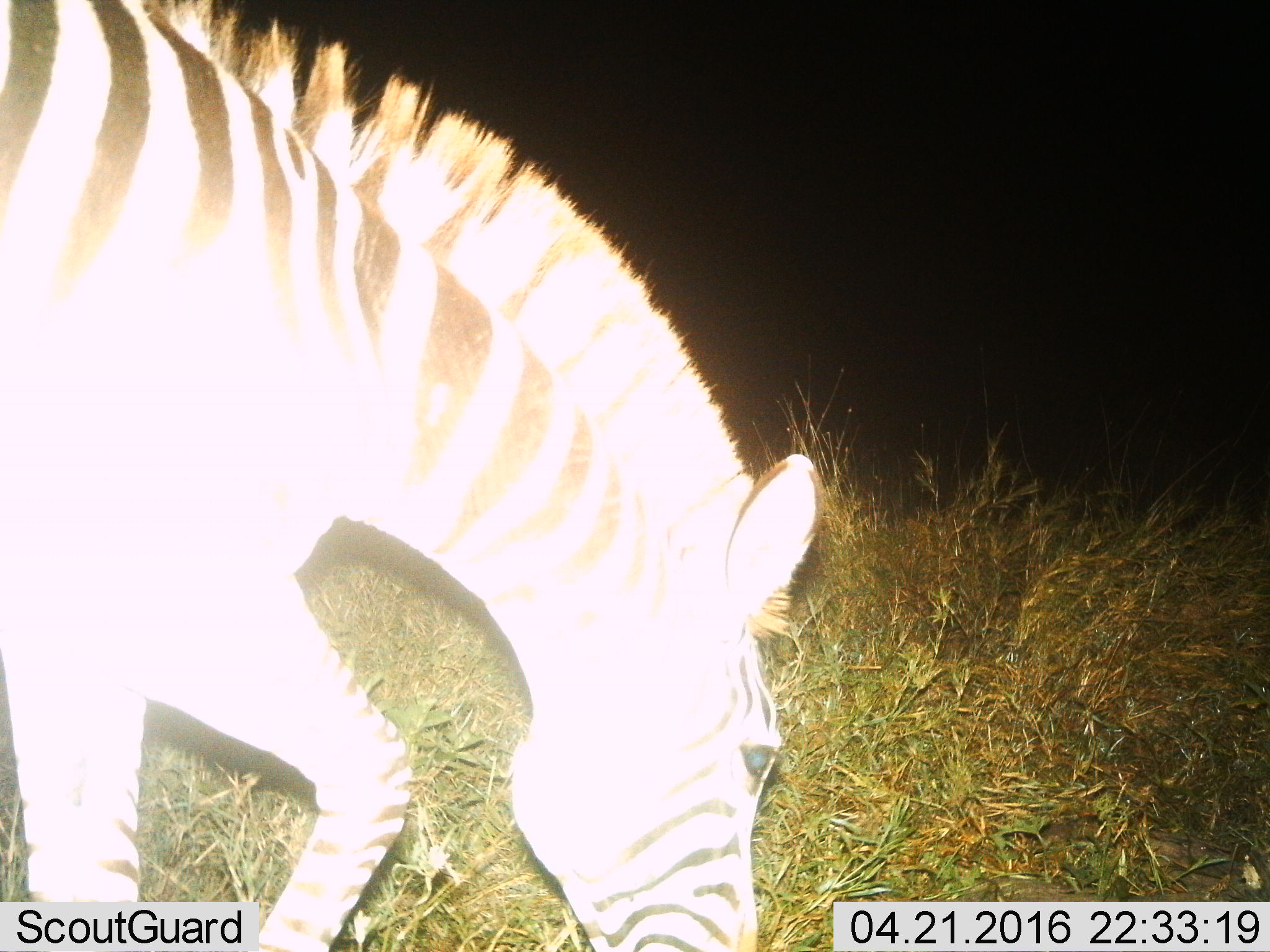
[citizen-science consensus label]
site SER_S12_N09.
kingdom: Animalia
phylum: Chordata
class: Mammalia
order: Perissodactyla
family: Equidae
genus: Equus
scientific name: Equus quagga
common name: plains zebra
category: zebraplains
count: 1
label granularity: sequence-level